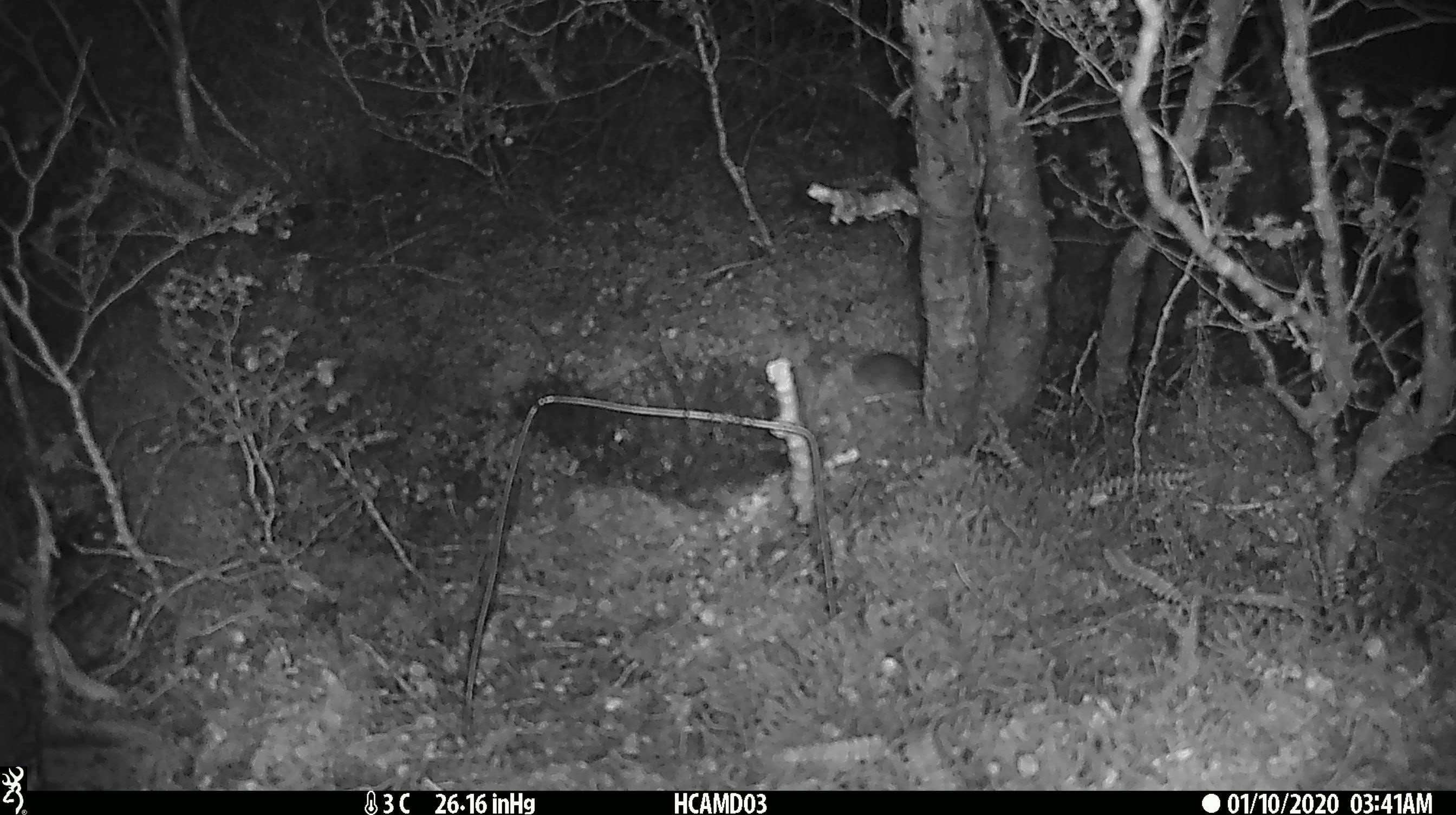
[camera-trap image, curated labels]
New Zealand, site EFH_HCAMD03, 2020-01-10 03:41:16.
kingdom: Animalia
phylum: Chordata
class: Mammalia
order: Rodentia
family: Muridae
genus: Mus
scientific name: Mus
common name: mouse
Mouse (Mus).